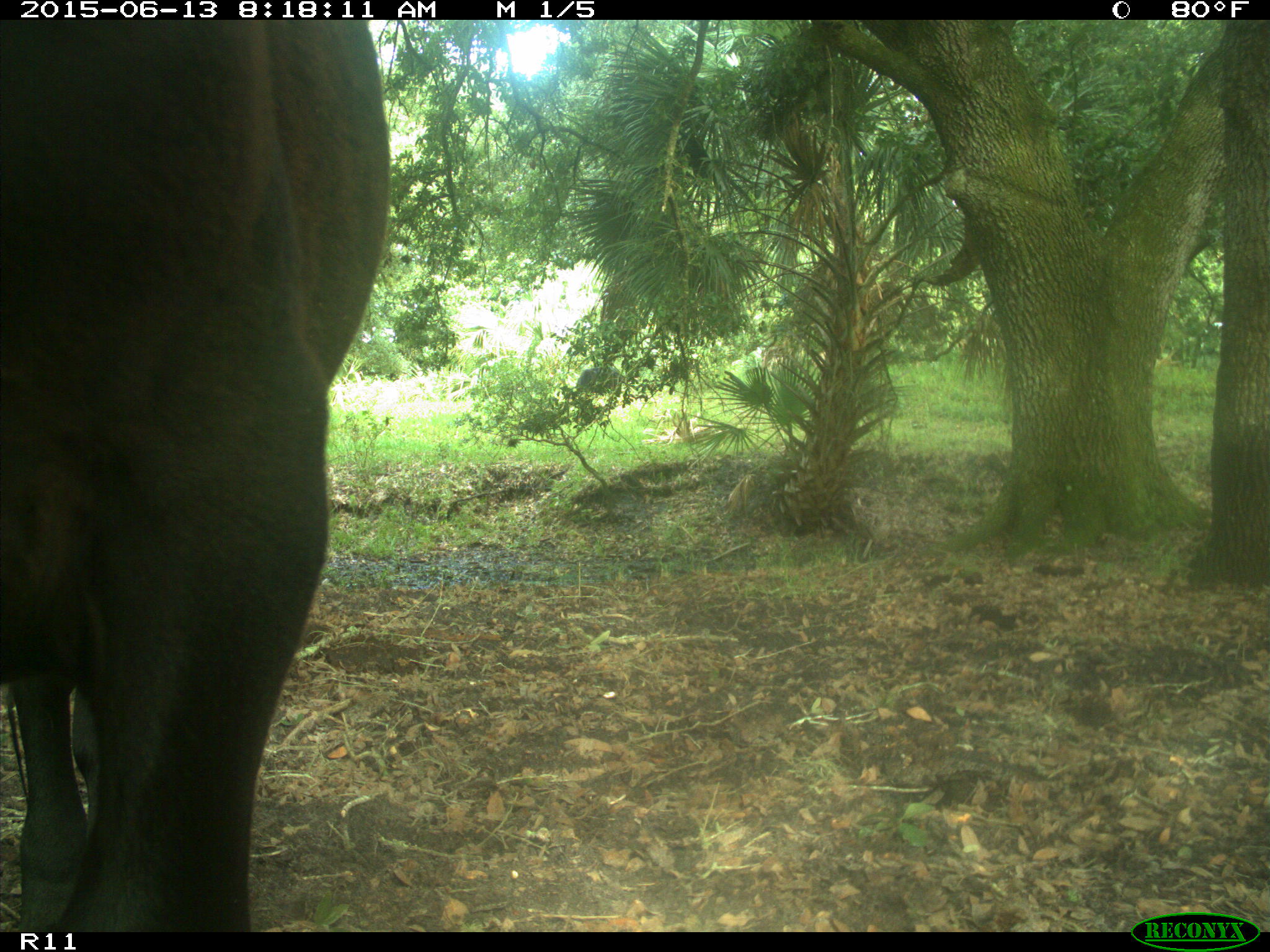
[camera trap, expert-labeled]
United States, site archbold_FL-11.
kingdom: Animalia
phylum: Chordata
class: Mammalia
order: Artiodactyla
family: Bovidae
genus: Bos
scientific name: Bos taurus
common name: domestic cow